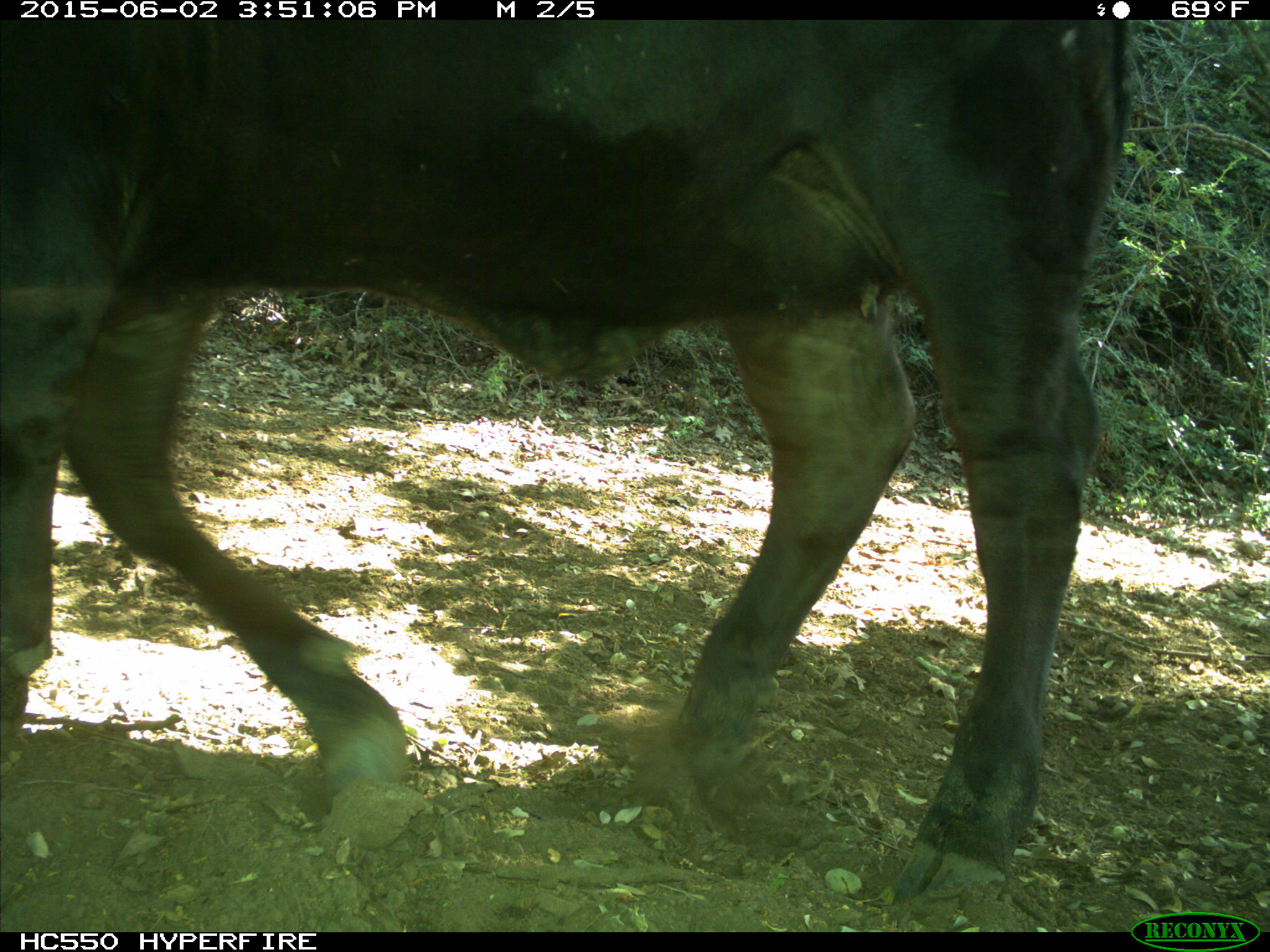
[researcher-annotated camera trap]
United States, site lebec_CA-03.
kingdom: Animalia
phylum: Chordata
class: Mammalia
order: Artiodactyla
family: Bovidae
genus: Bos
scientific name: Bos taurus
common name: domestic cow